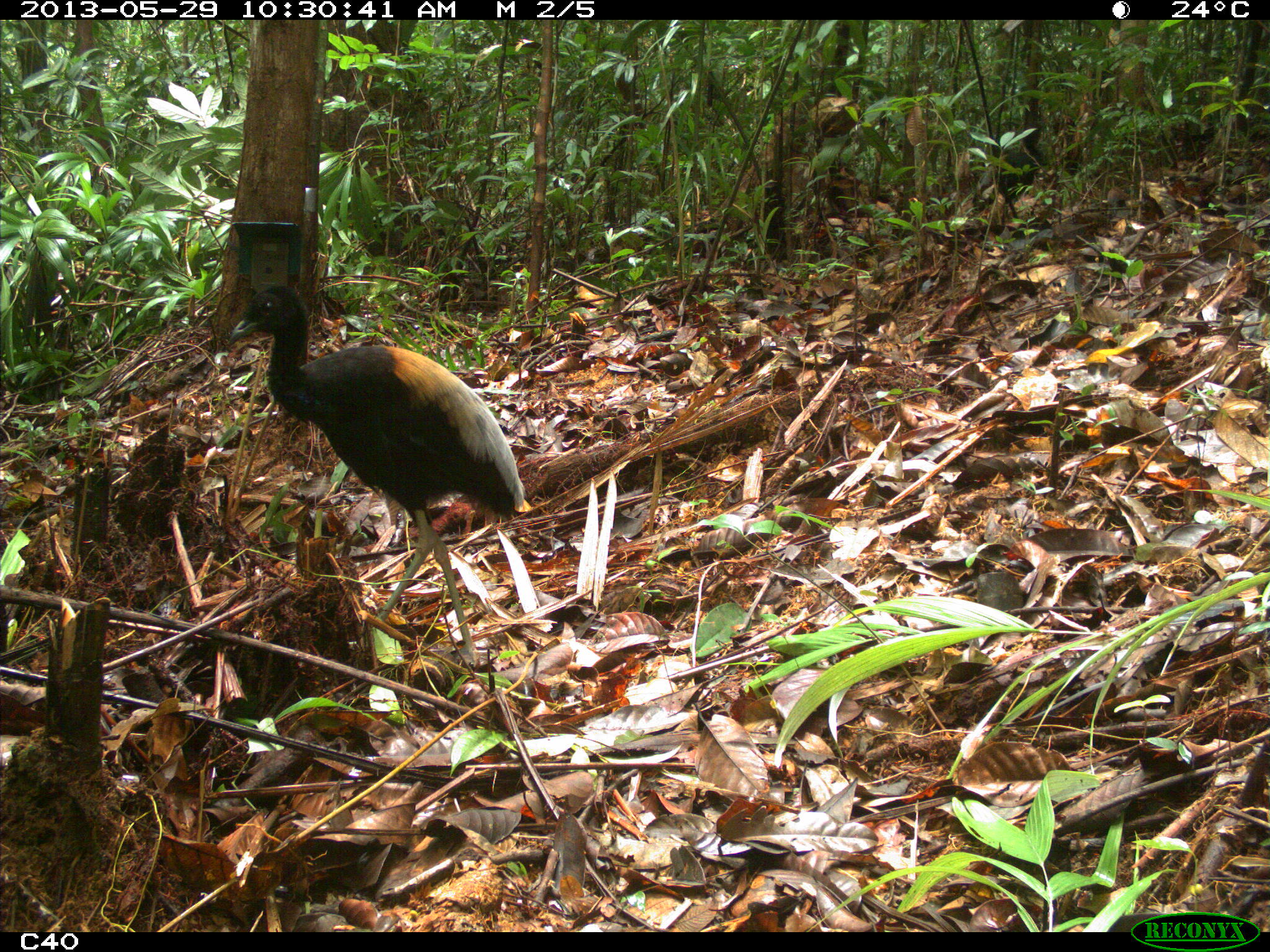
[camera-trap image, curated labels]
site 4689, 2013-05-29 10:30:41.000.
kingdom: Animalia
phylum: Chordata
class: Aves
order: Gruiformes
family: Psophiidae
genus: Psophia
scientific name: Psophia crepitans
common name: gray-winged trumpeter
Psophia crepitans (gray-winged trumpeter), count 2, age adult.